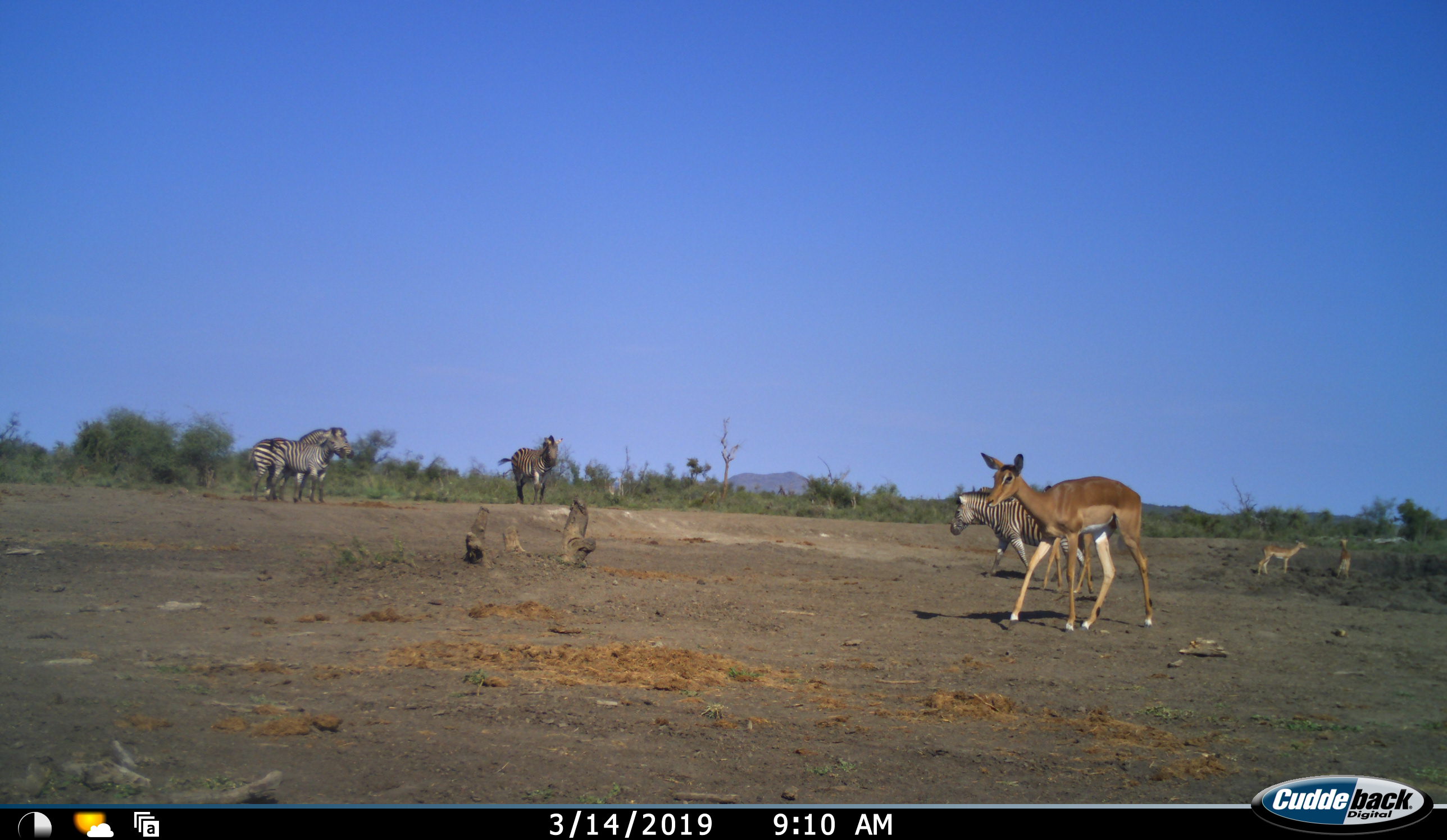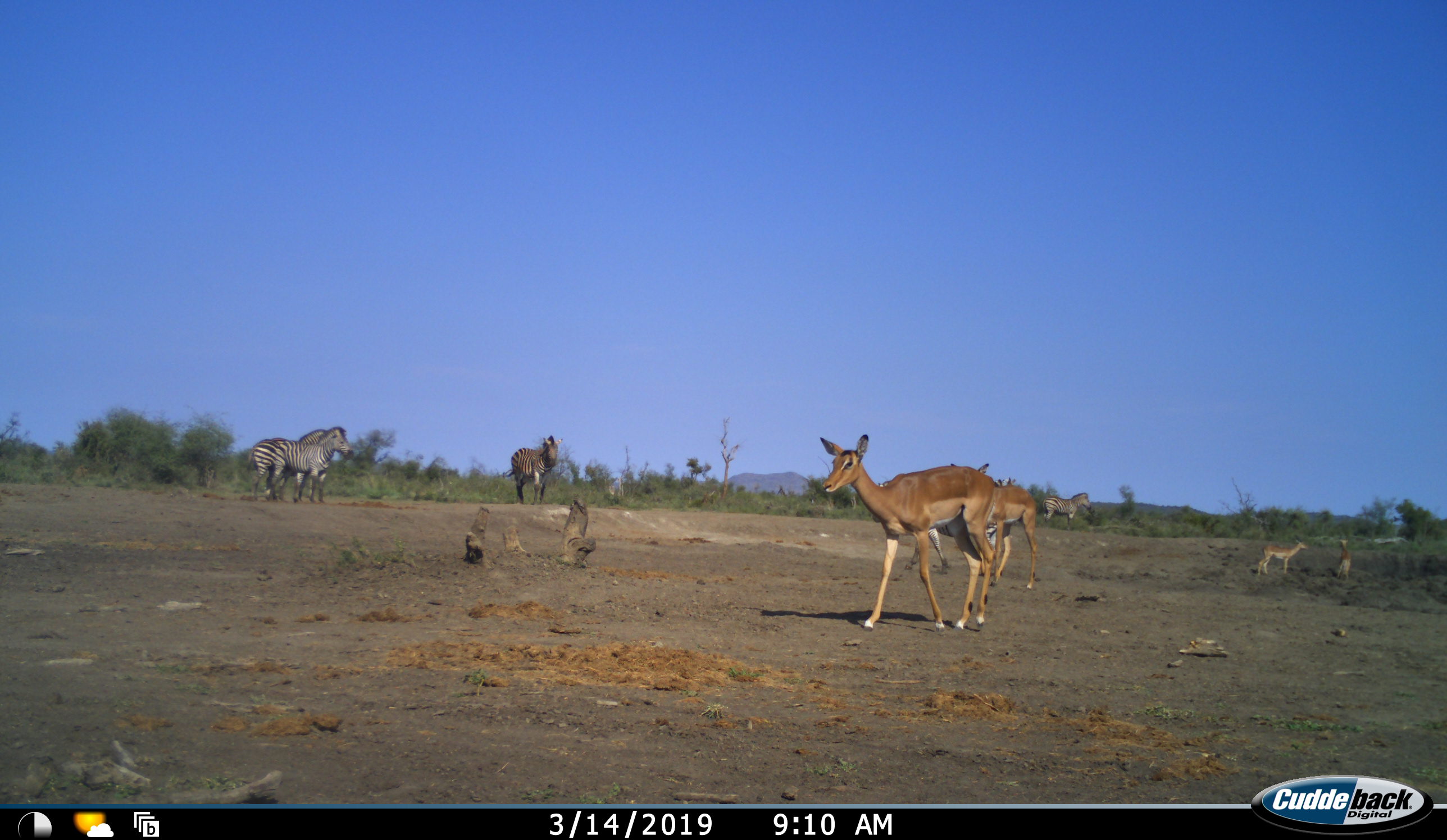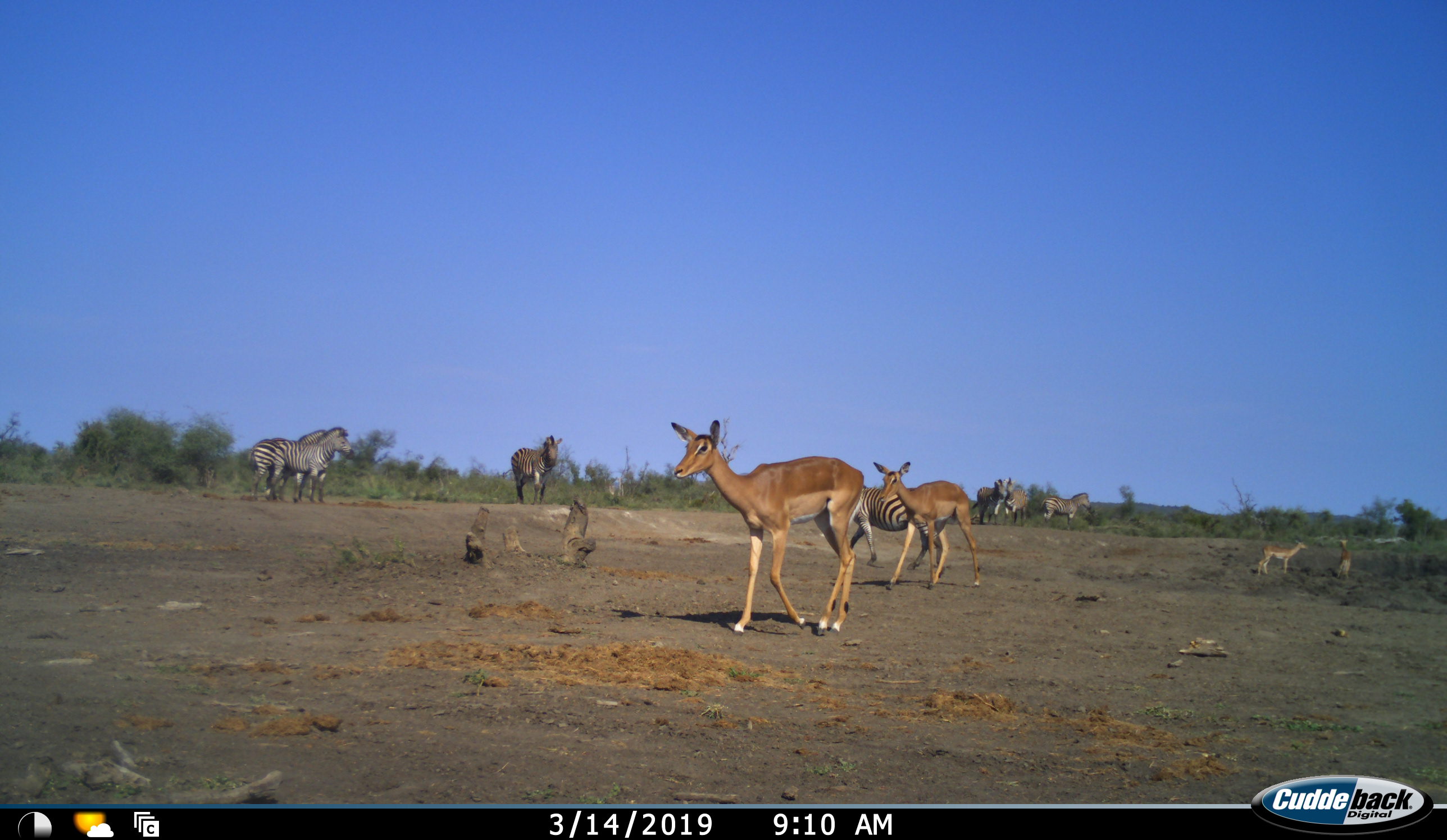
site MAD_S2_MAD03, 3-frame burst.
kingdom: Animalia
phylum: Chordata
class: Mammalia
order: Artiodactyla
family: Bovidae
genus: Aepyceros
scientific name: Aepyceros melampus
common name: impala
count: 4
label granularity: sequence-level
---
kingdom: Animalia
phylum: Chordata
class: Mammalia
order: Perissodactyla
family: Equidae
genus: Equus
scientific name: Equus quagga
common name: plains zebra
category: zebraplains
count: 7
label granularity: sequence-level